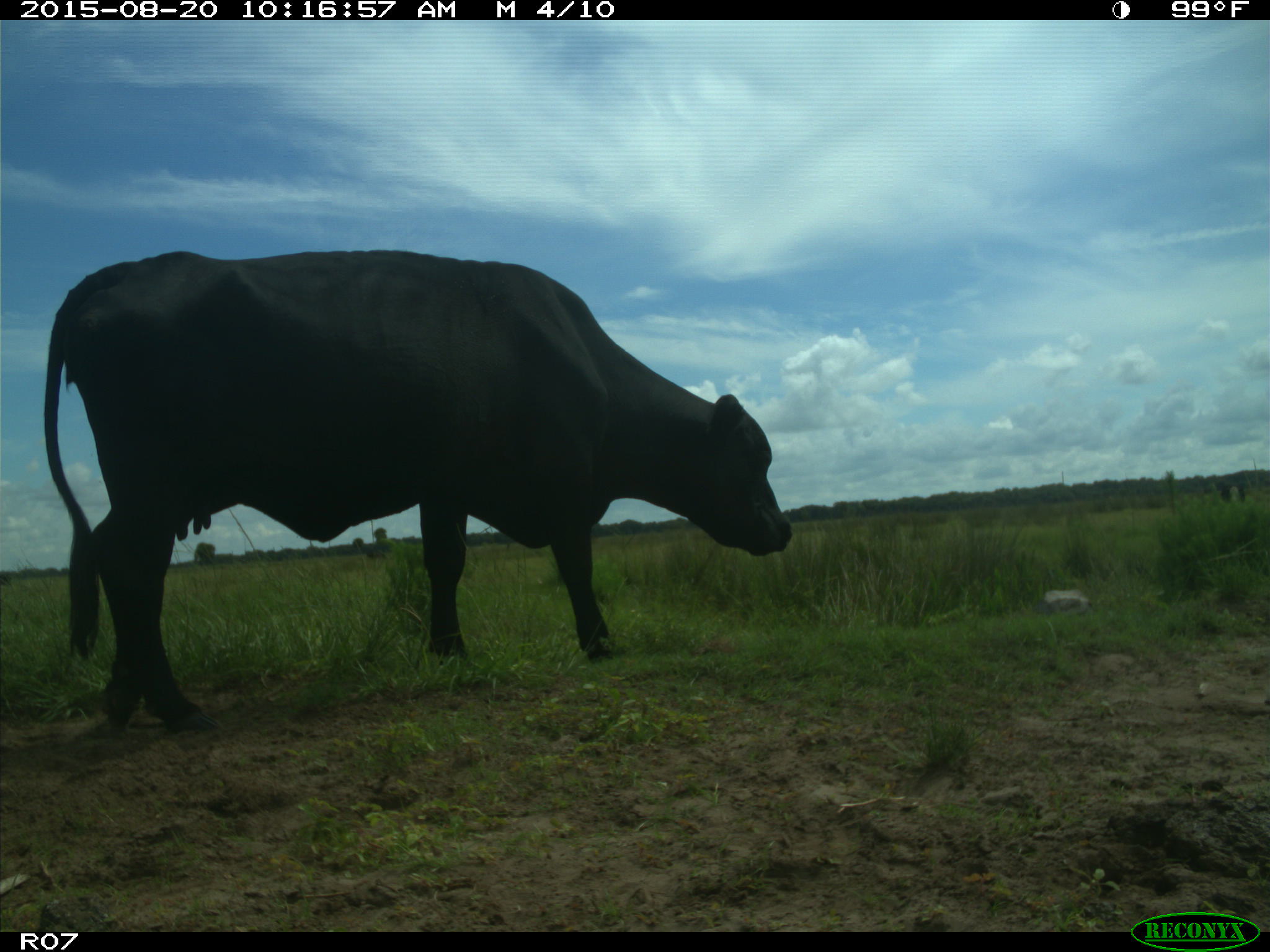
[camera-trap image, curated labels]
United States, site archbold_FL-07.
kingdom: Animalia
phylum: Chordata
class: Mammalia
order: Artiodactyla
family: Bovidae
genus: Bos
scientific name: Bos taurus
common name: domestic cow